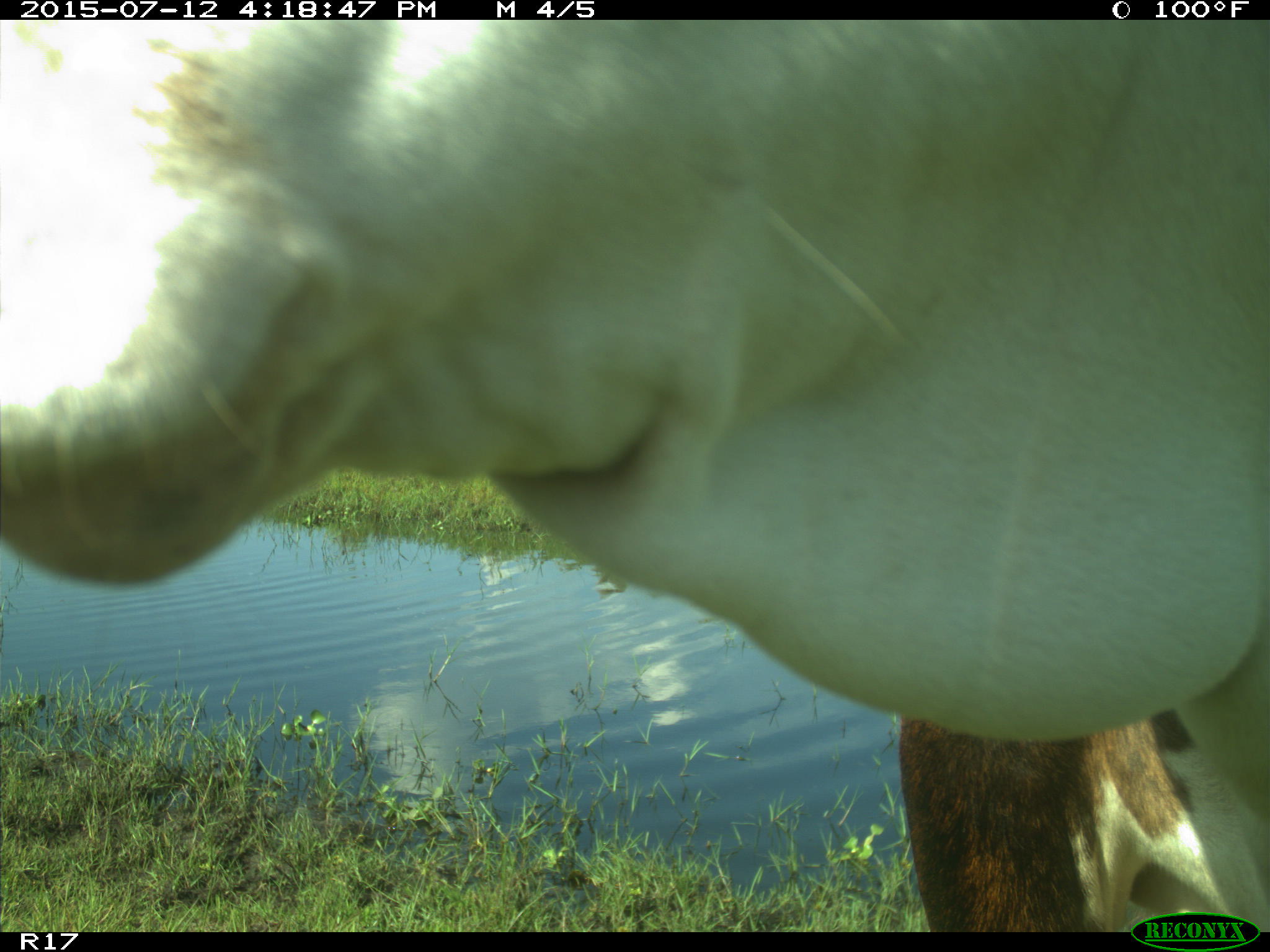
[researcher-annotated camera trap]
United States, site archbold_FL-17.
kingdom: Animalia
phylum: Chordata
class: Mammalia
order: Artiodactyla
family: Bovidae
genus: Bos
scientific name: Bos taurus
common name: domestic cow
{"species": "Bos taurus (domestic cow)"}